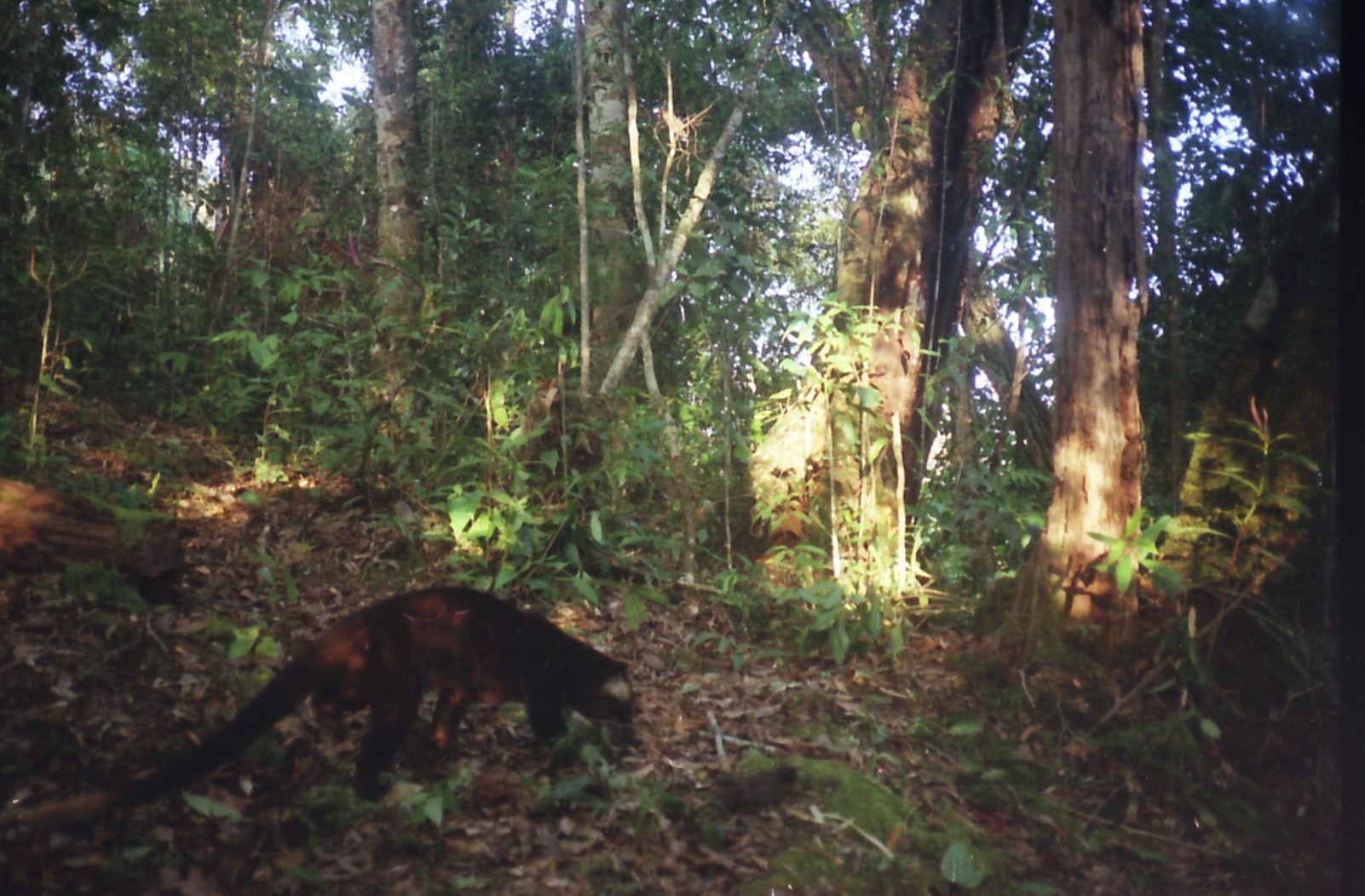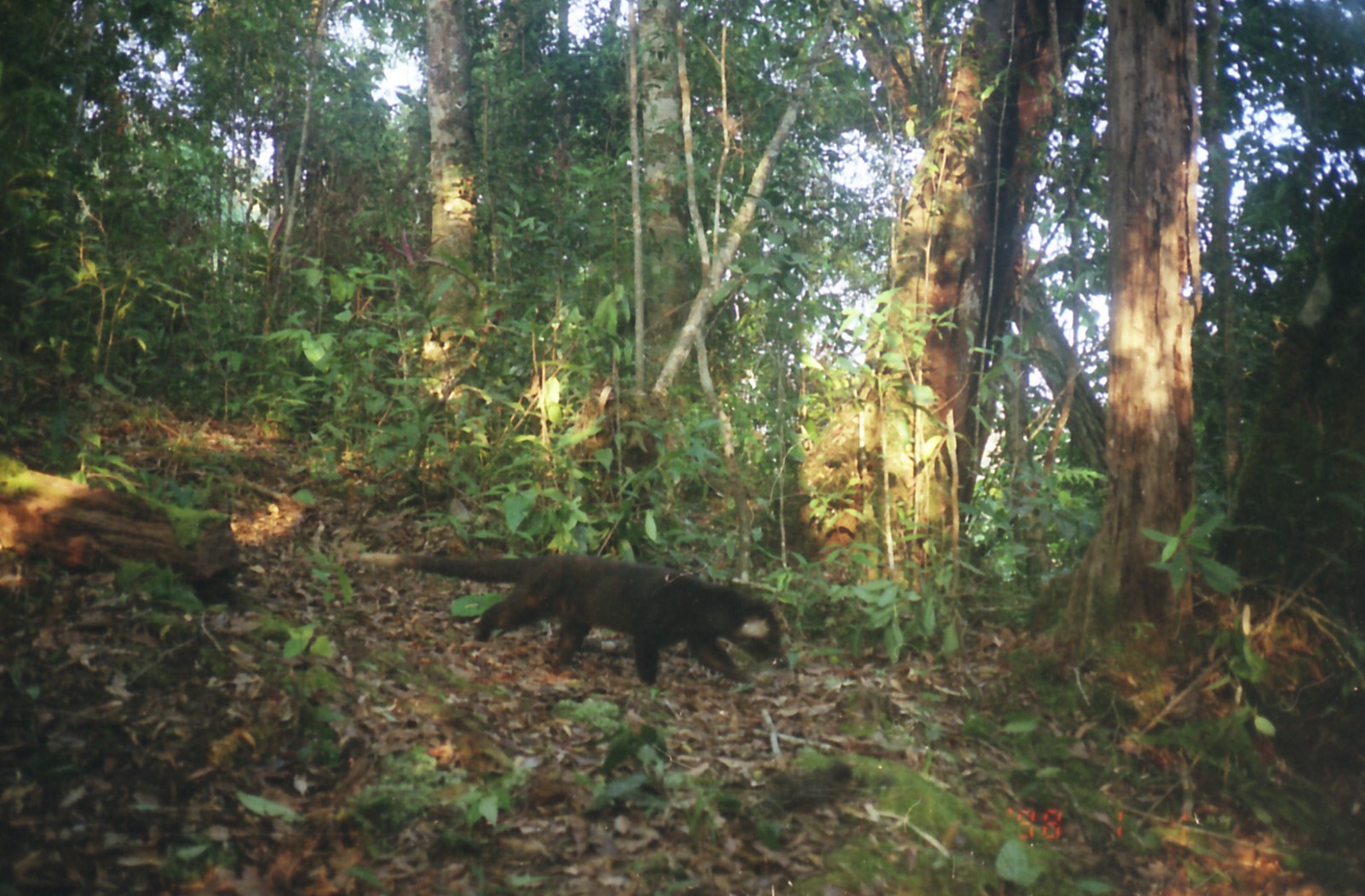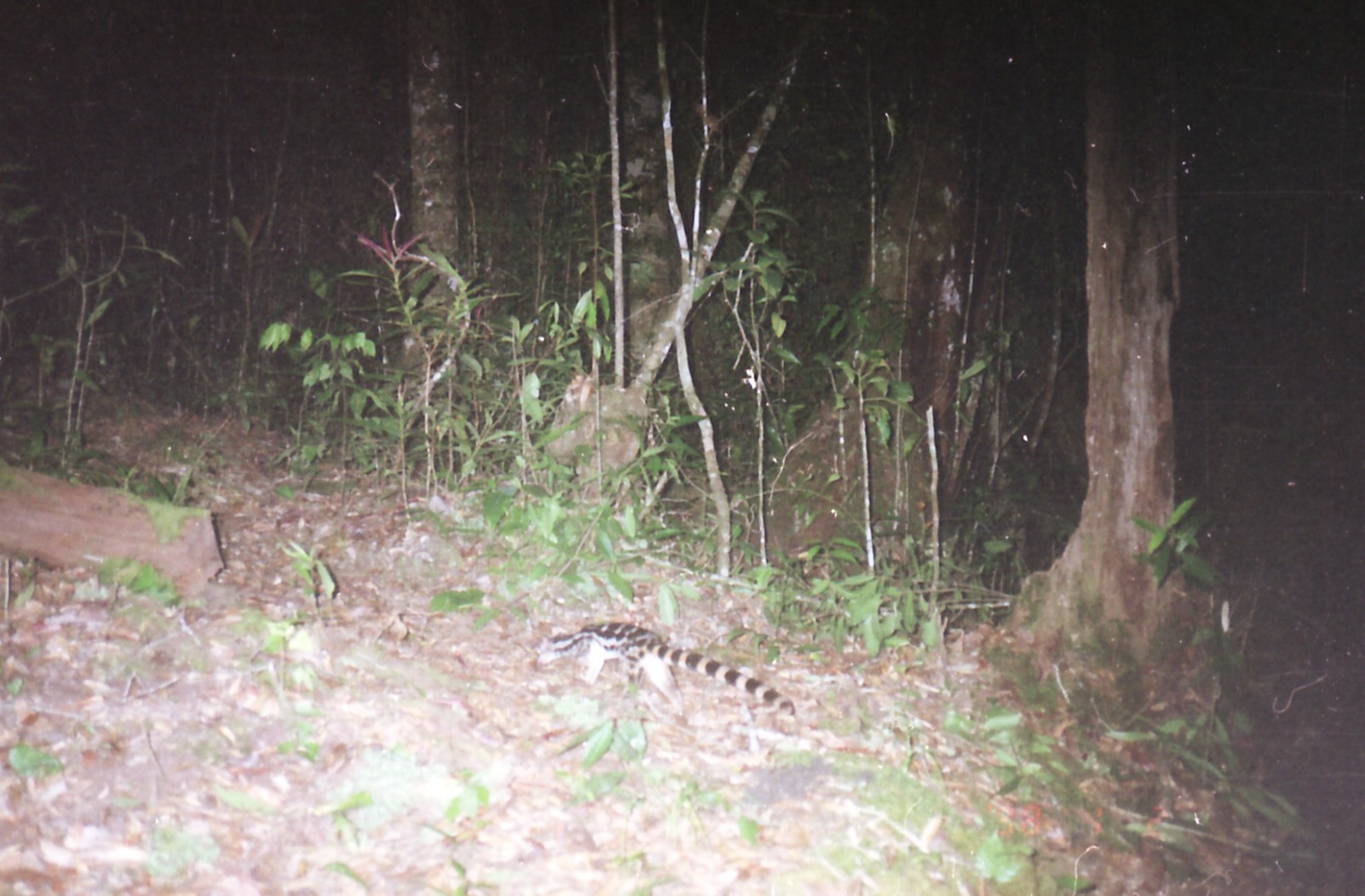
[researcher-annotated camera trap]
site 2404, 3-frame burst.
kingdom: Animalia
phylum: Chordata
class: Mammalia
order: Carnivora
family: Viverridae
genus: Paguma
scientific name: Paguma larvata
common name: masked palm civet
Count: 1.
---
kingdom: Animalia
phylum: Chordata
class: Mammalia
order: Carnivora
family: Prionodontidae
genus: Prionodon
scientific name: Prionodon linsang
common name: banded linsang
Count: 1.